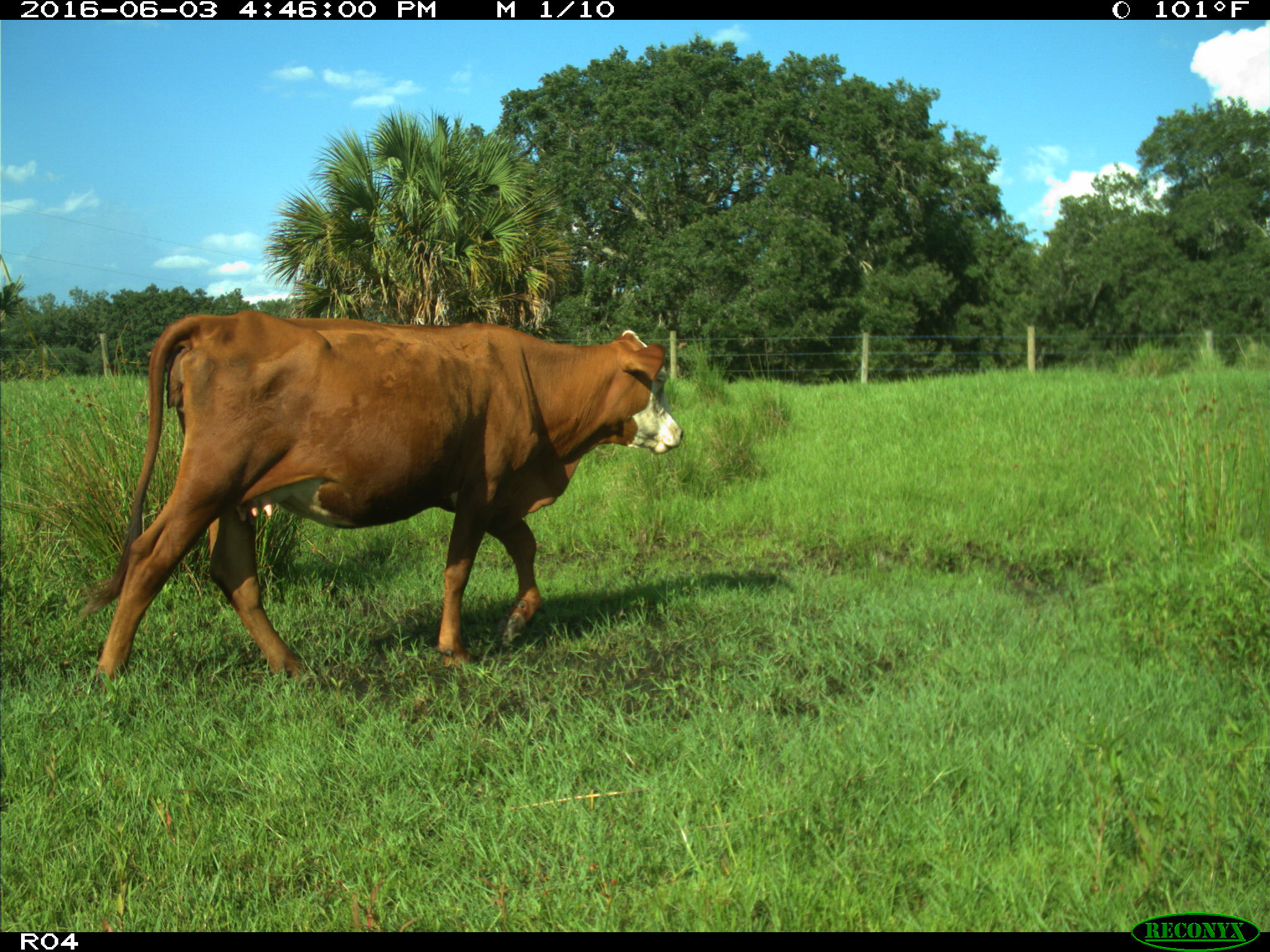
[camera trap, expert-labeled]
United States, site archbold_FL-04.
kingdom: Animalia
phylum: Chordata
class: Mammalia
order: Artiodactyla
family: Bovidae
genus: Bos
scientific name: Bos taurus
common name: domestic cow